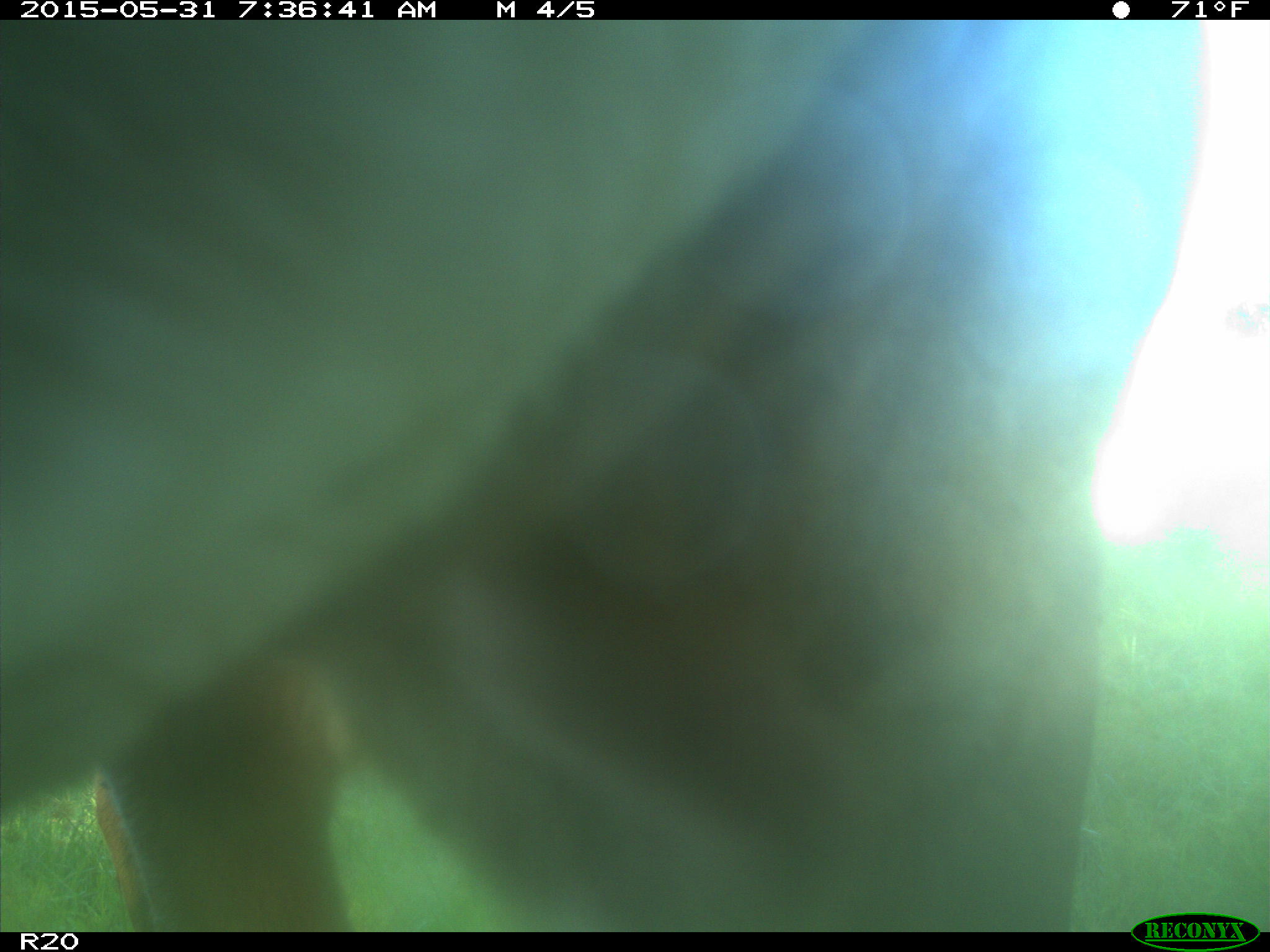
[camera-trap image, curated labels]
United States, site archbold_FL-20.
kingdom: Animalia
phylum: Chordata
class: Mammalia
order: Artiodactyla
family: Bovidae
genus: Bos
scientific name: Bos taurus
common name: domestic cow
Bos taurus (domestic cow).